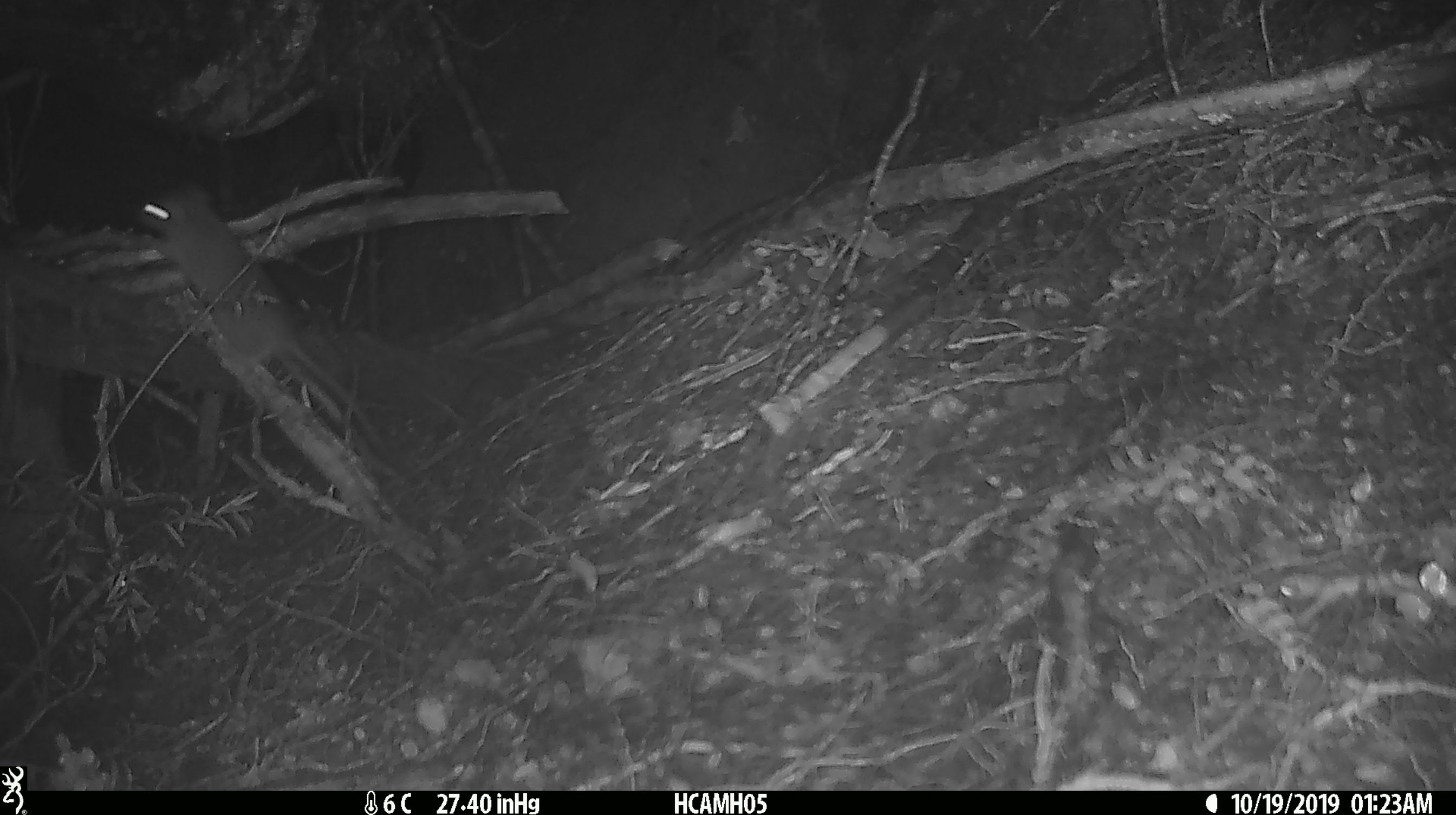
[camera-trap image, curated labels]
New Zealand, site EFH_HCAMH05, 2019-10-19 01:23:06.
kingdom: Animalia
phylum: Chordata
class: Mammalia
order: Rodentia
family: Muridae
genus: Mus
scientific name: Mus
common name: mouse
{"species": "mouse (Mus)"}